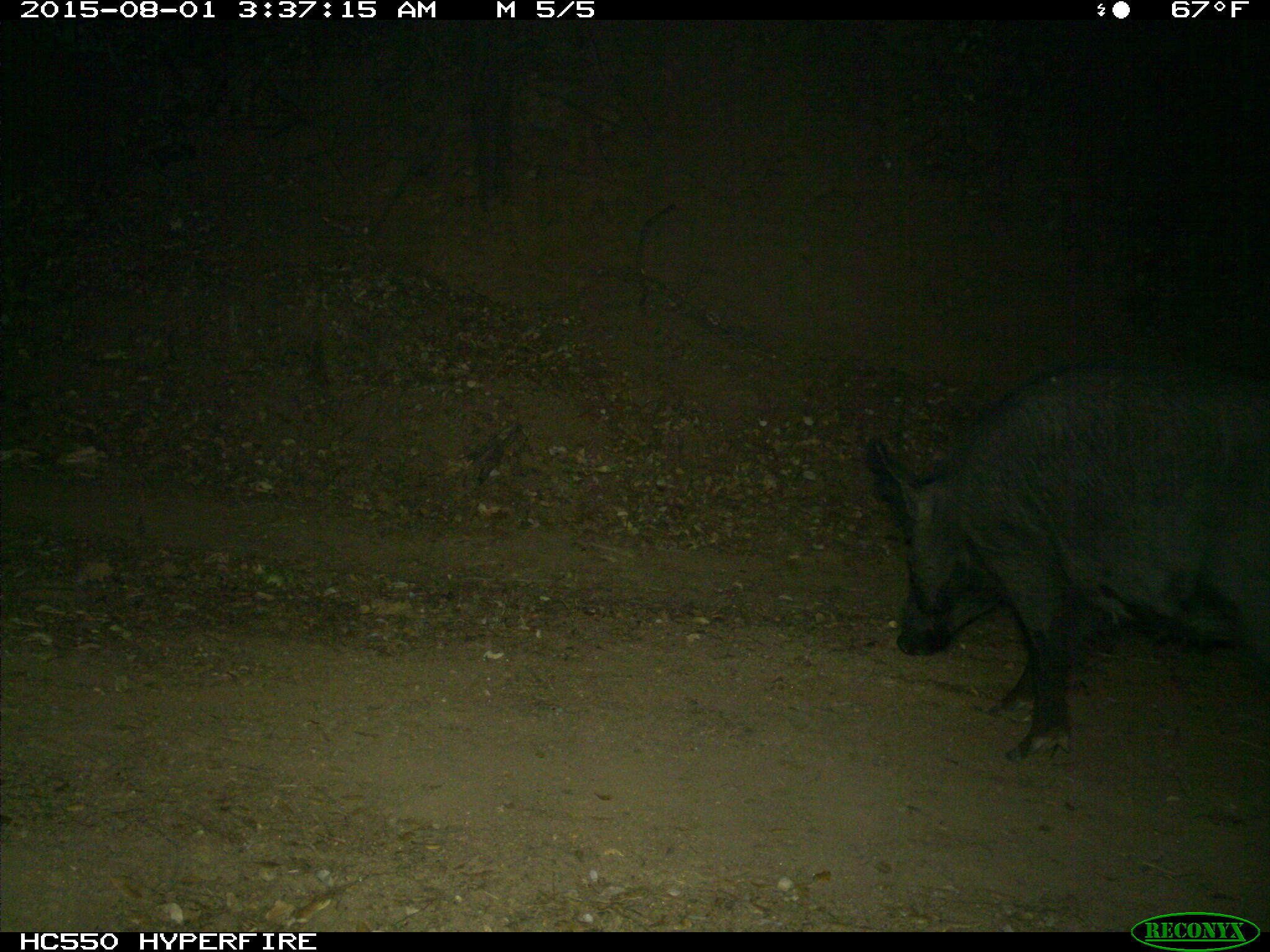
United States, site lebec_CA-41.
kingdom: Animalia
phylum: Chordata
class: Mammalia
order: Artiodactyla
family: Suidae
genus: Sus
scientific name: Sus scrofa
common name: wild boar